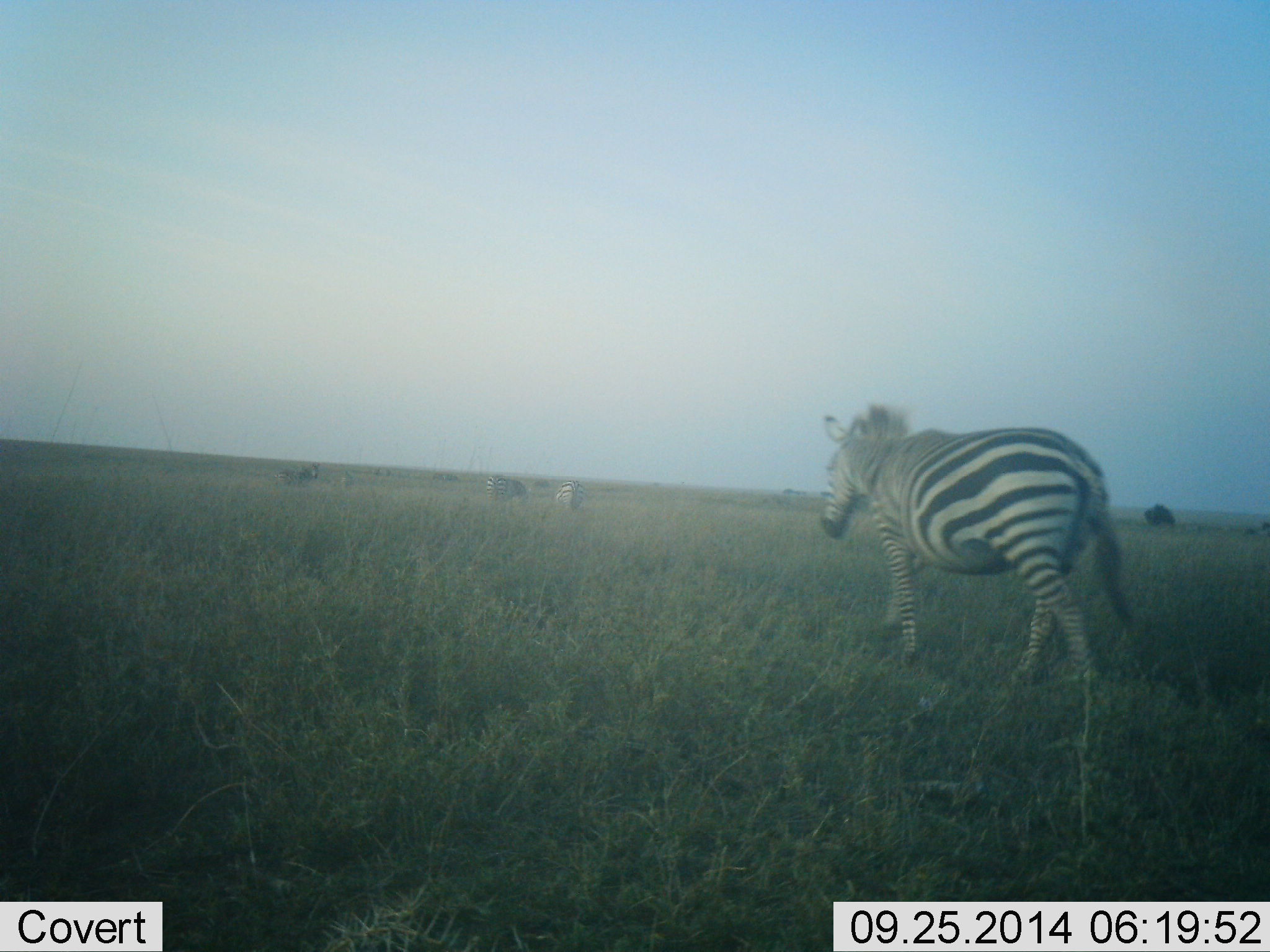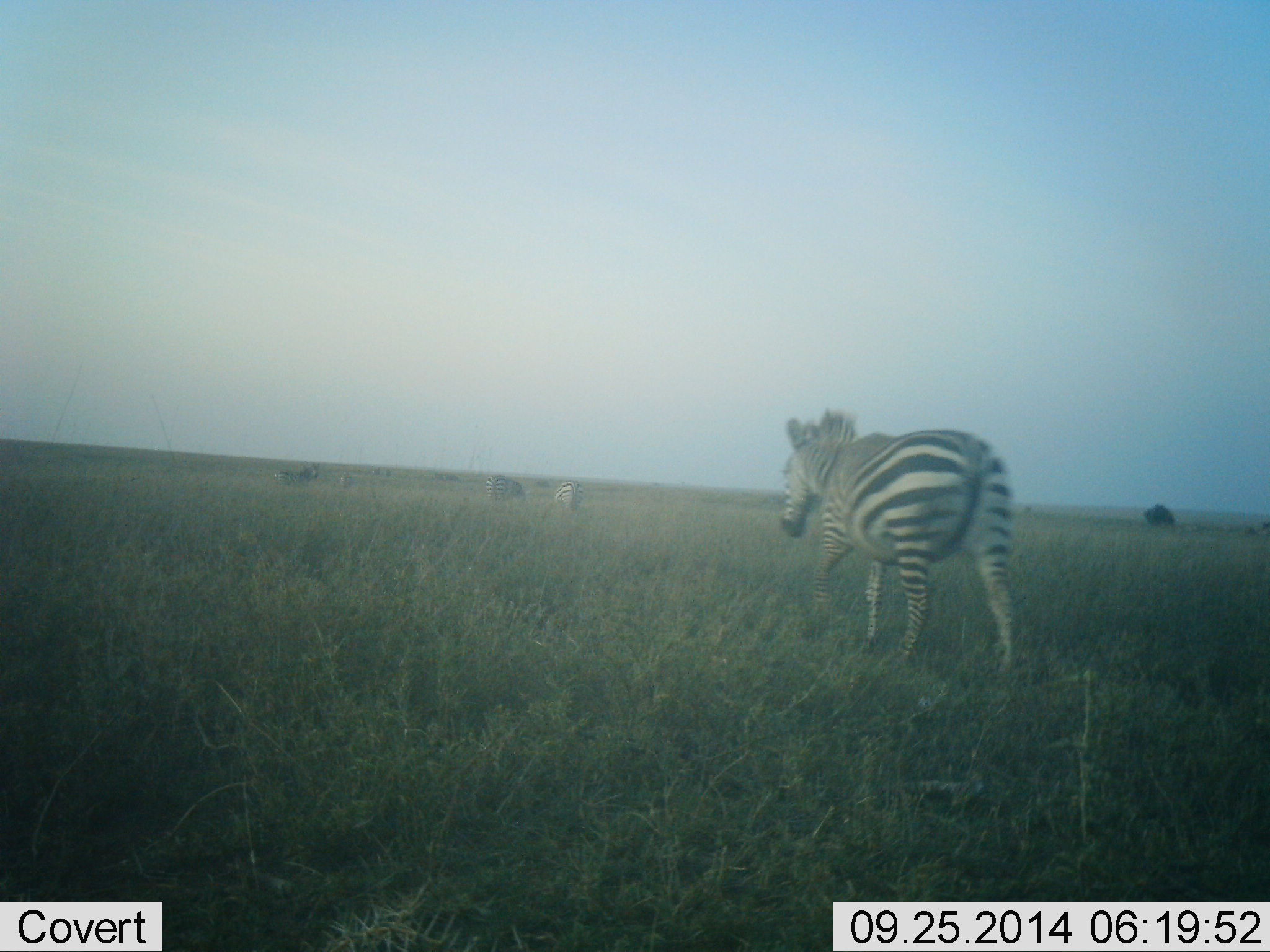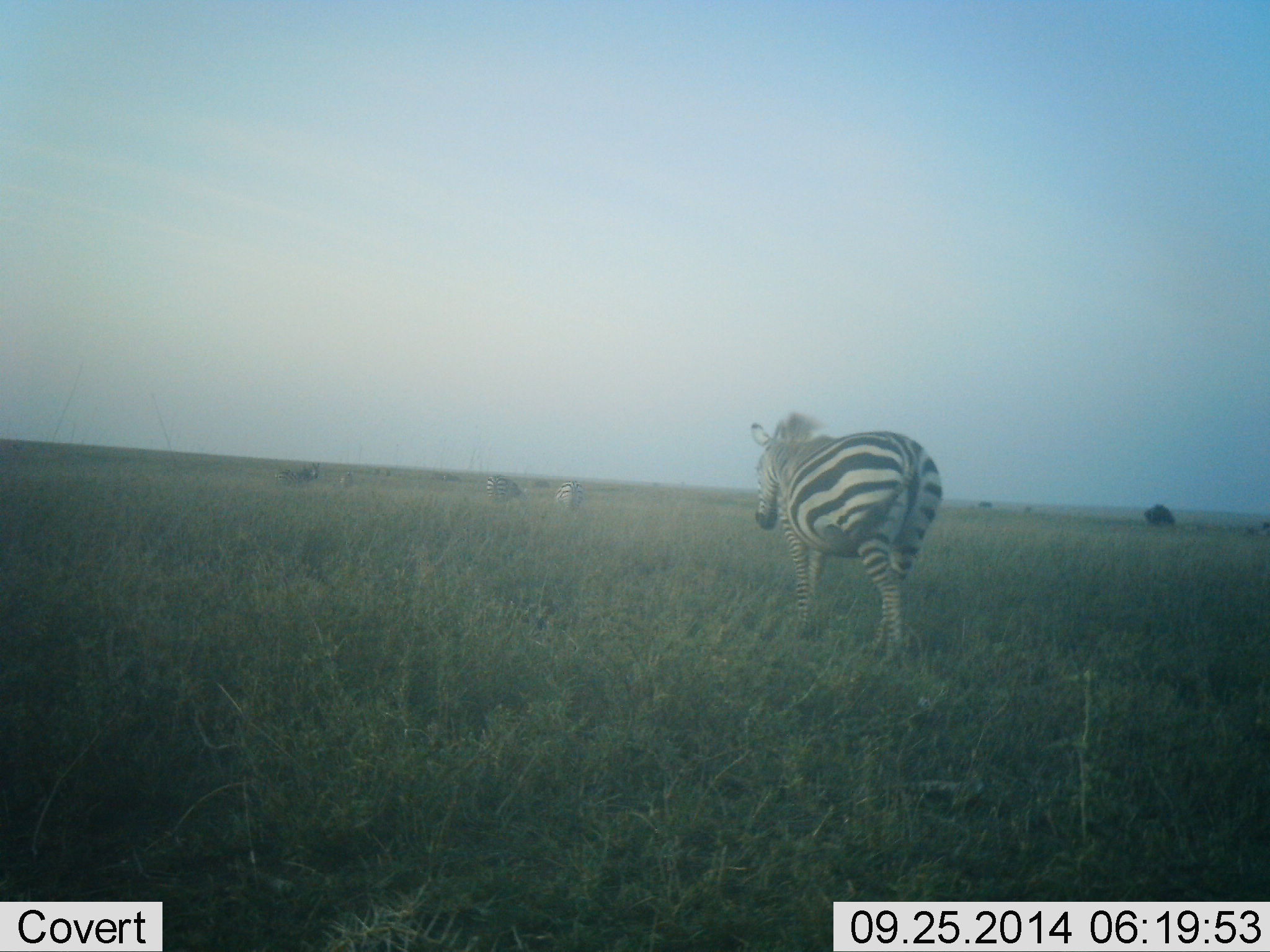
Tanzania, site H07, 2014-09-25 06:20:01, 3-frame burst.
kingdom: Animalia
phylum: Chordata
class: Mammalia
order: Perissodactyla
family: Equidae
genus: Equus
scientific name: Equus quagga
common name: plains zebra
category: zebra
Zebra (plains zebra) (Equus quagga), count 4. Behavior (volunteer vote fractions): standing 30%, resting 0%, moving 90%, interacting 0%. Young present (vote fraction): 0%. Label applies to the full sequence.